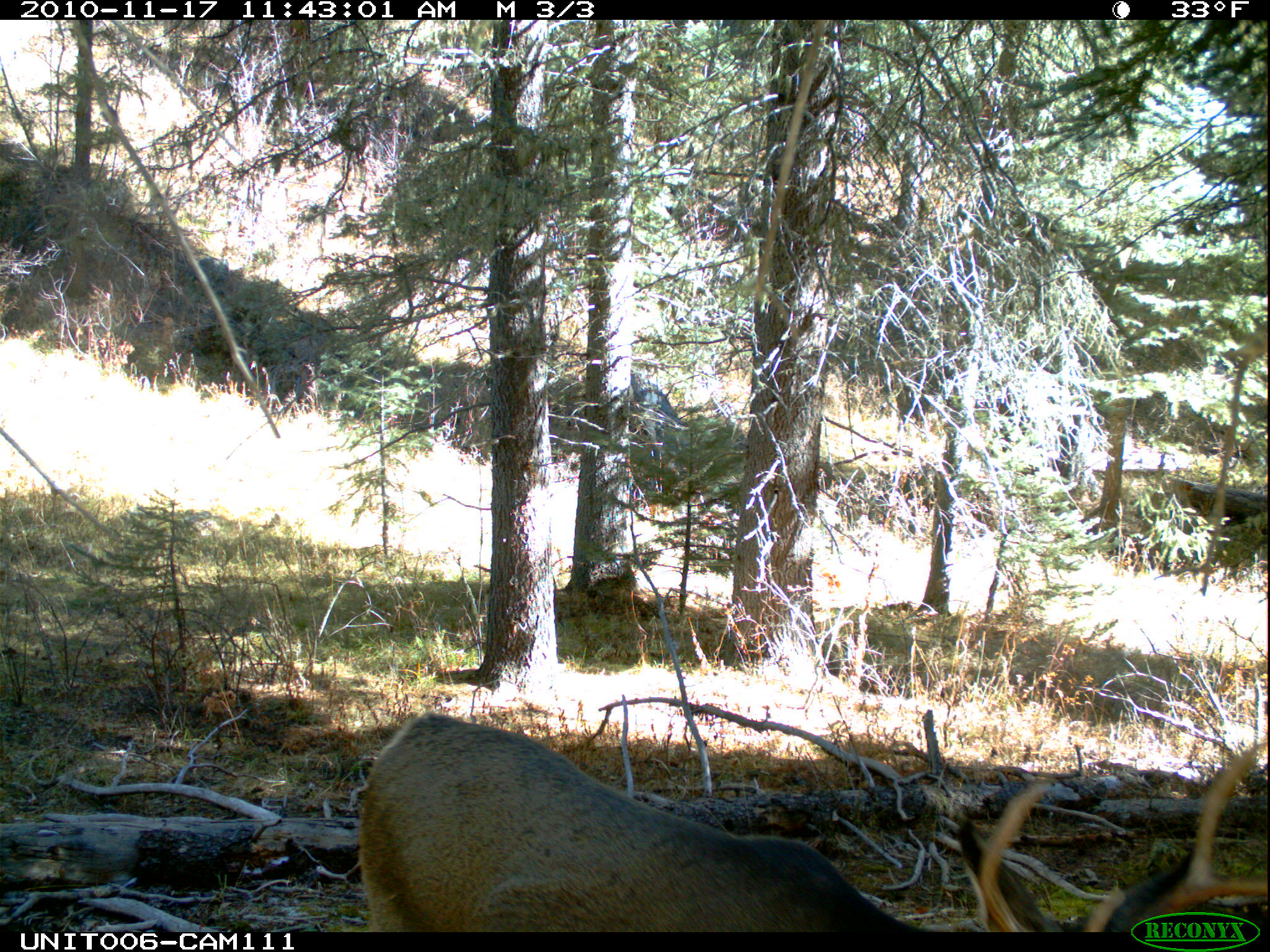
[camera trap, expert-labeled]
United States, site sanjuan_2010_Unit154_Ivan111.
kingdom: Animalia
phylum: Chordata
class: Mammalia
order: Artiodactyla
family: Cervidae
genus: Odocoileus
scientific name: Odocoileus hemionus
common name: mule deer